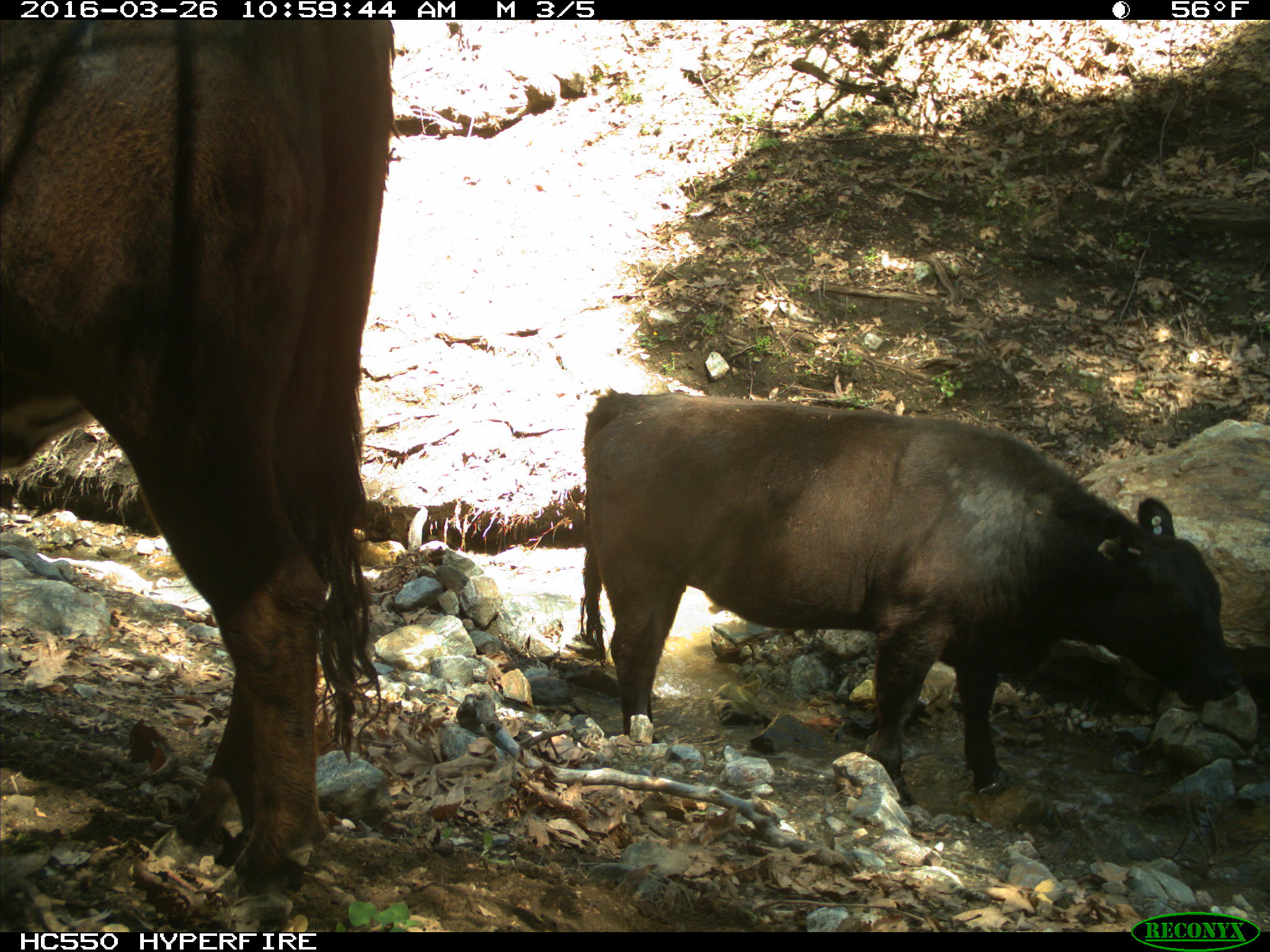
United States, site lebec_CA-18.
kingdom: Animalia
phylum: Chordata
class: Mammalia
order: Artiodactyla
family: Bovidae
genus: Bos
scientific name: Bos taurus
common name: domestic cow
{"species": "Bos taurus (domestic cow)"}